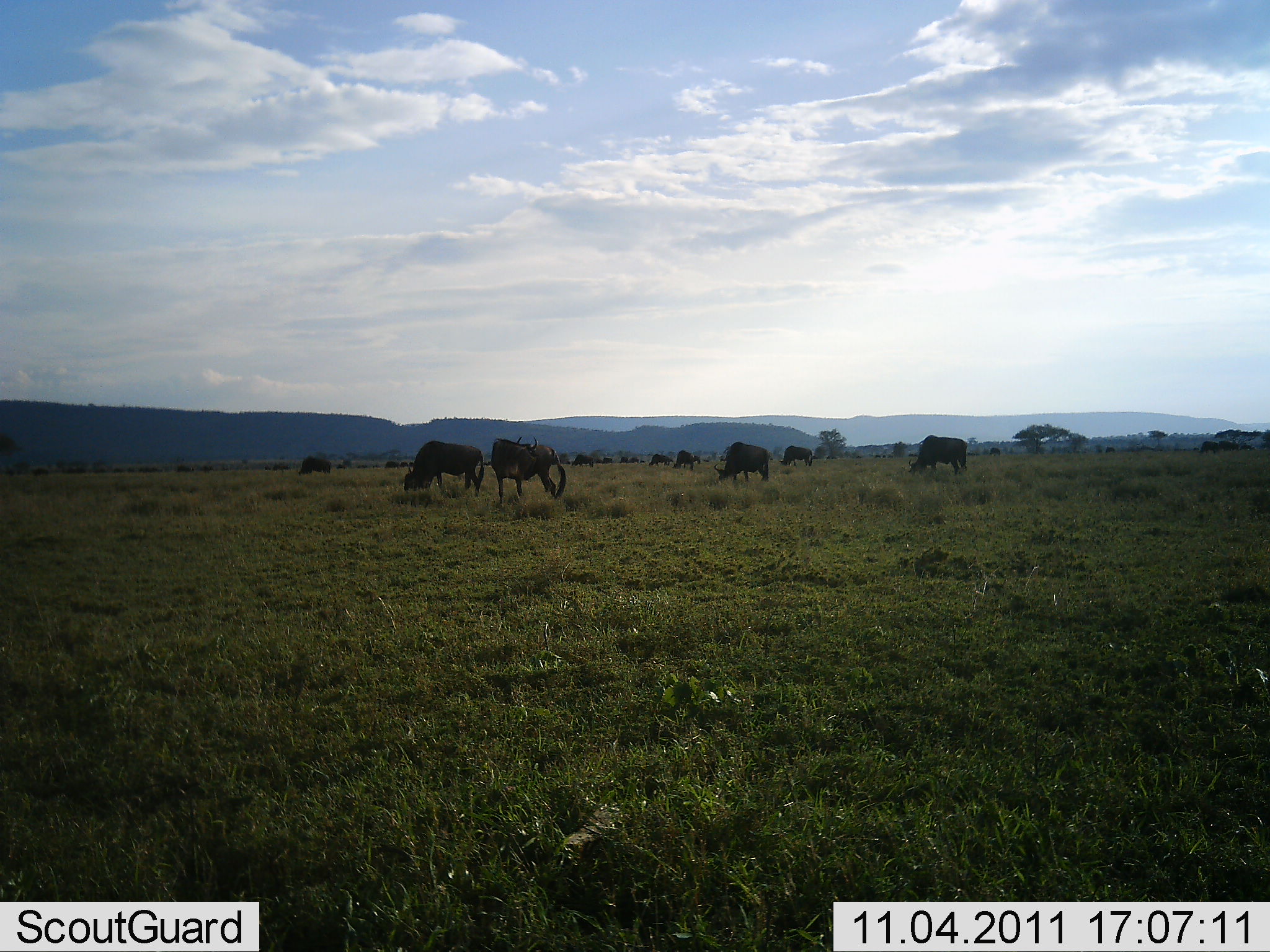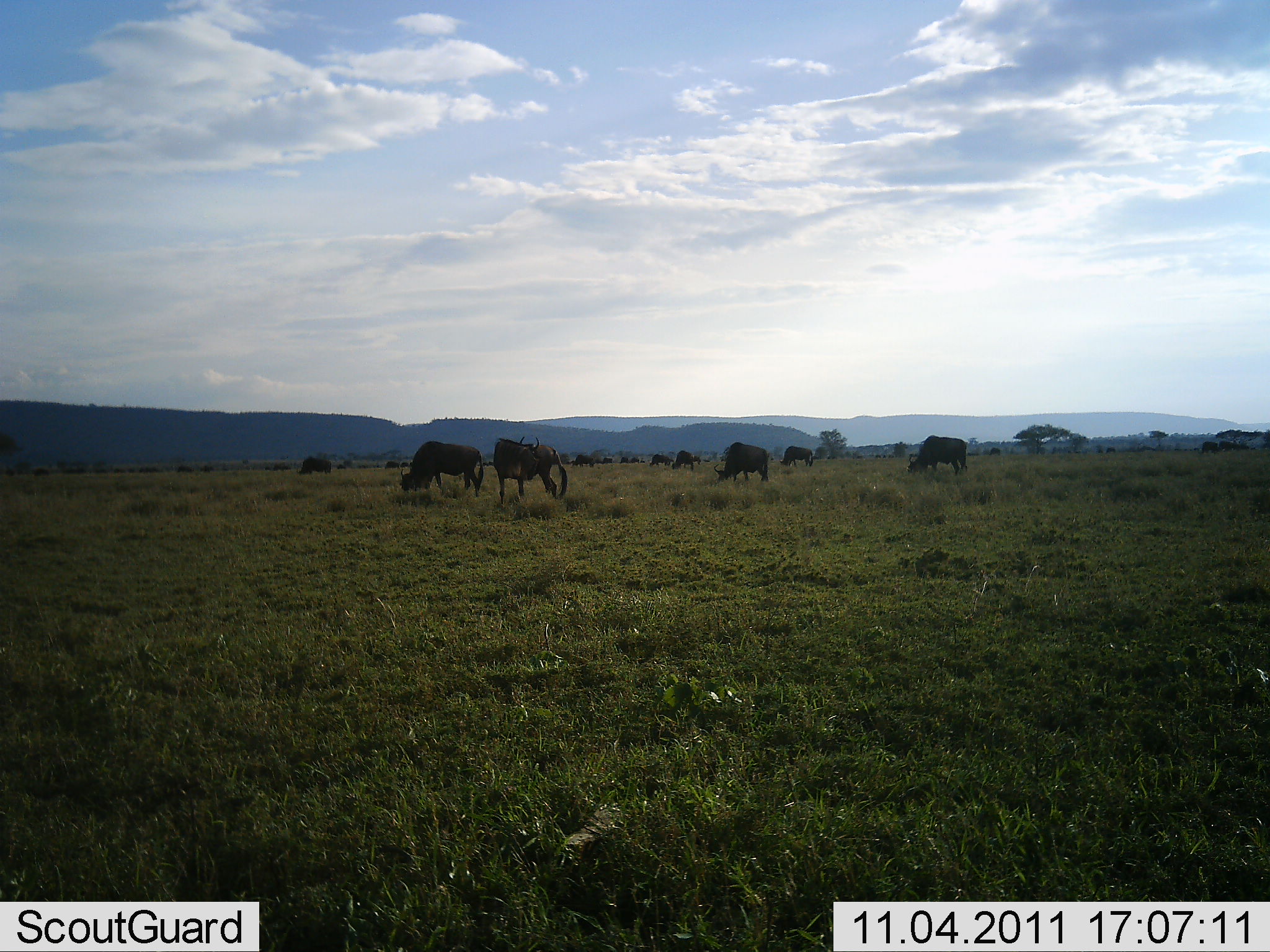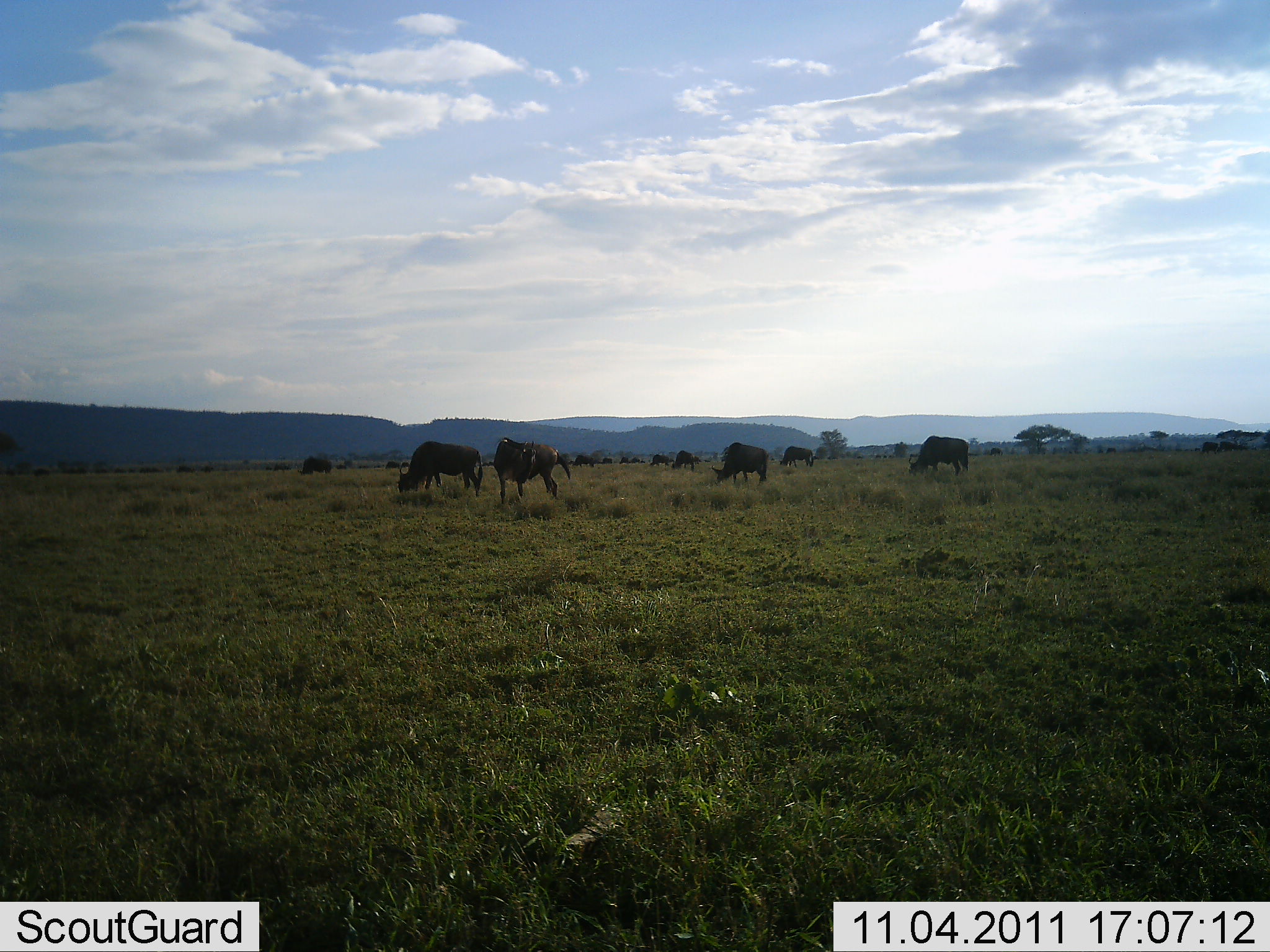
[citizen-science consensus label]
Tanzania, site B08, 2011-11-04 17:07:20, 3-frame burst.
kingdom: Animalia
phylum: Chordata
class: Mammalia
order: Artiodactyla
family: Bovidae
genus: Connochaetes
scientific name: Connochaetes taurinus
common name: blue wildebeest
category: wildebeest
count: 11-50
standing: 33%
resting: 0%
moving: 17%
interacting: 0%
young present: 0%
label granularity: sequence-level